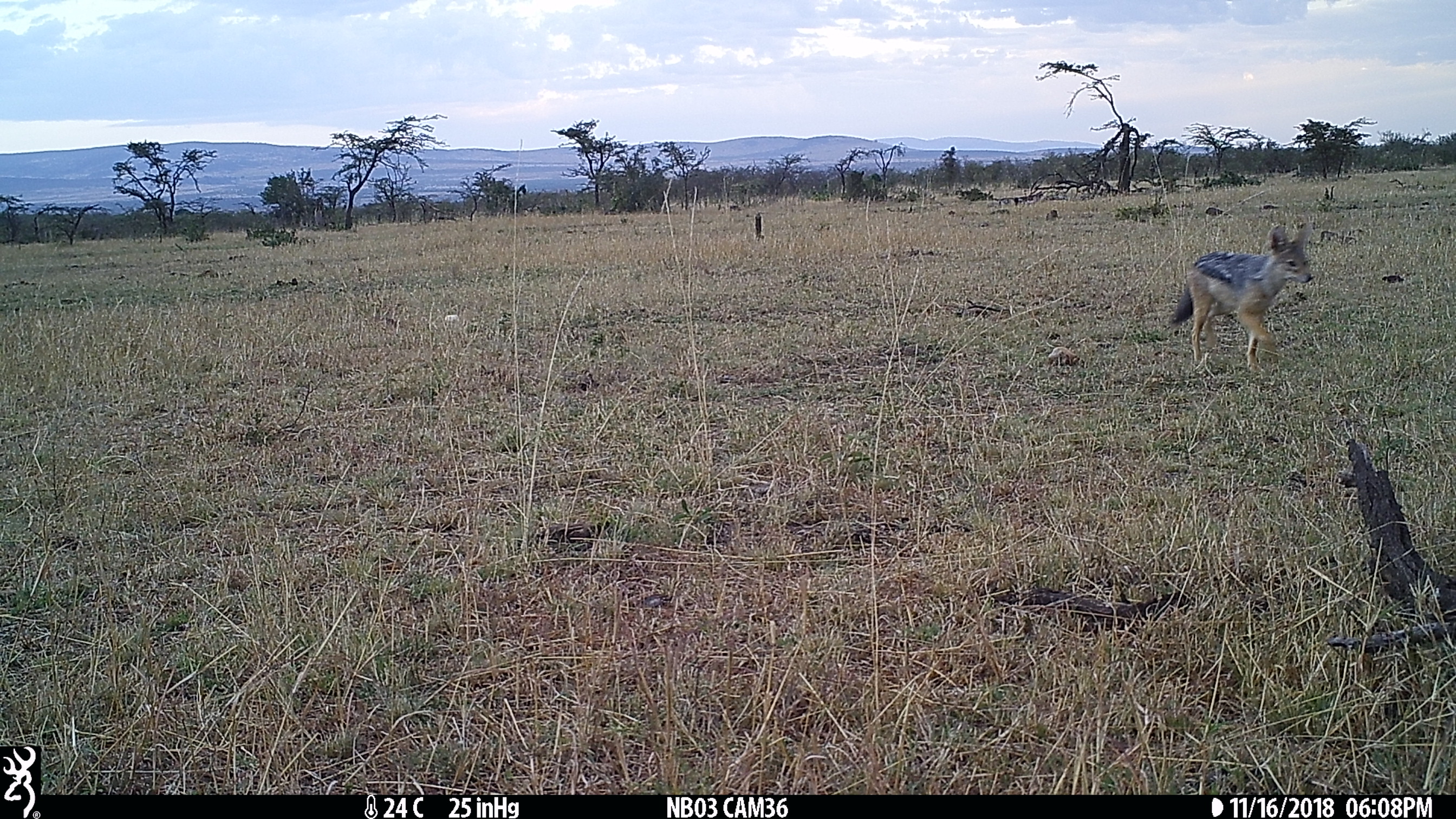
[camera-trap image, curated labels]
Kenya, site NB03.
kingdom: Animalia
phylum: Chordata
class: Mammalia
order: Carnivora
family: Canidae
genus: Lupulella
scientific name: Lupulella mesomelas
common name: black-backed jackal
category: jackal